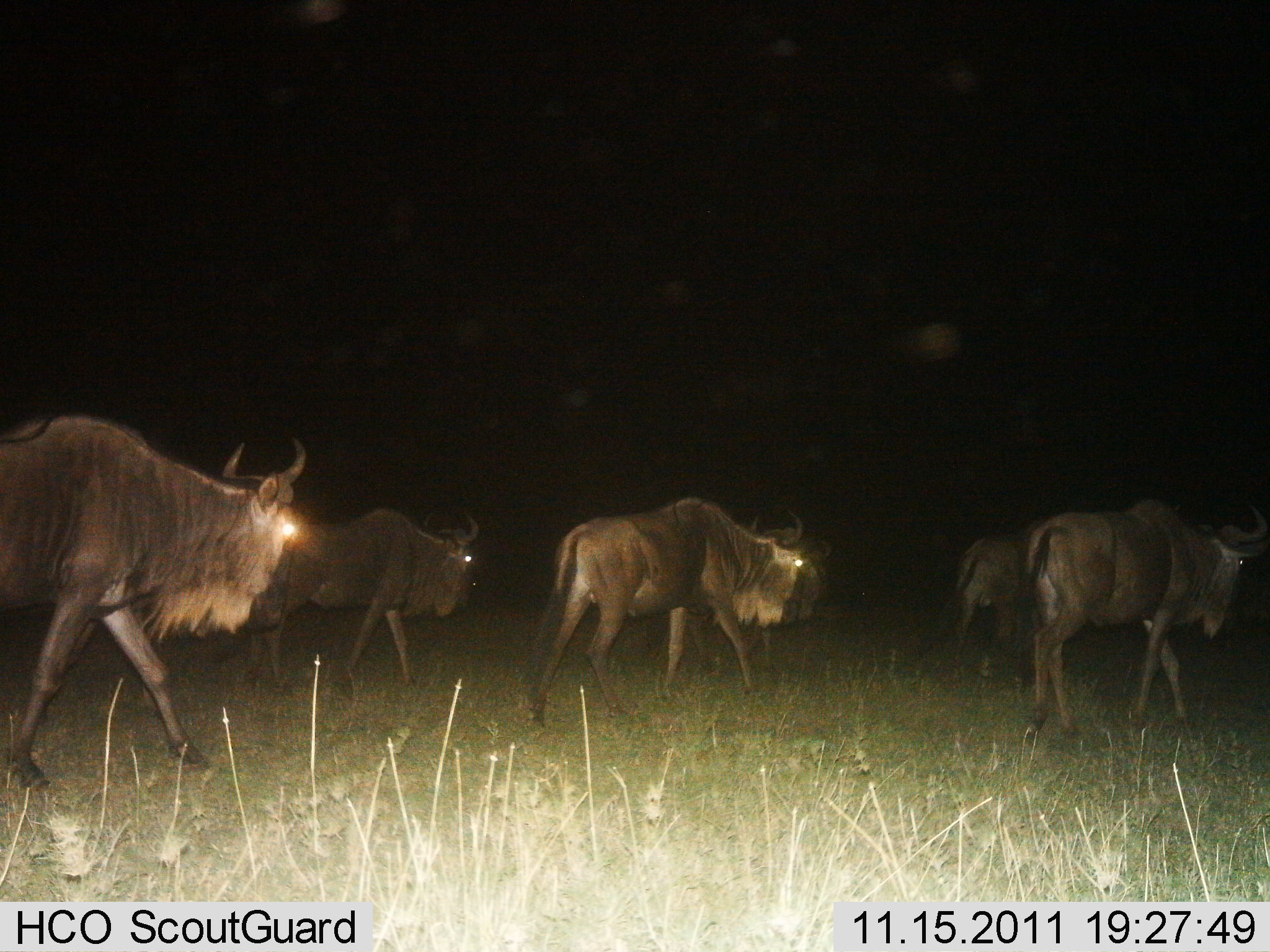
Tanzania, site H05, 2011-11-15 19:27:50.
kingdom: Animalia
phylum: Chordata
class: Mammalia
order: Artiodactyla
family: Bovidae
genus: Connochaetes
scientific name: Connochaetes taurinus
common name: blue wildebeest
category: wildebeest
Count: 5.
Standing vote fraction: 0%.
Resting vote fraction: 0%.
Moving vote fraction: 100%.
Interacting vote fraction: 0%.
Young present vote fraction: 0%.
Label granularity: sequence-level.